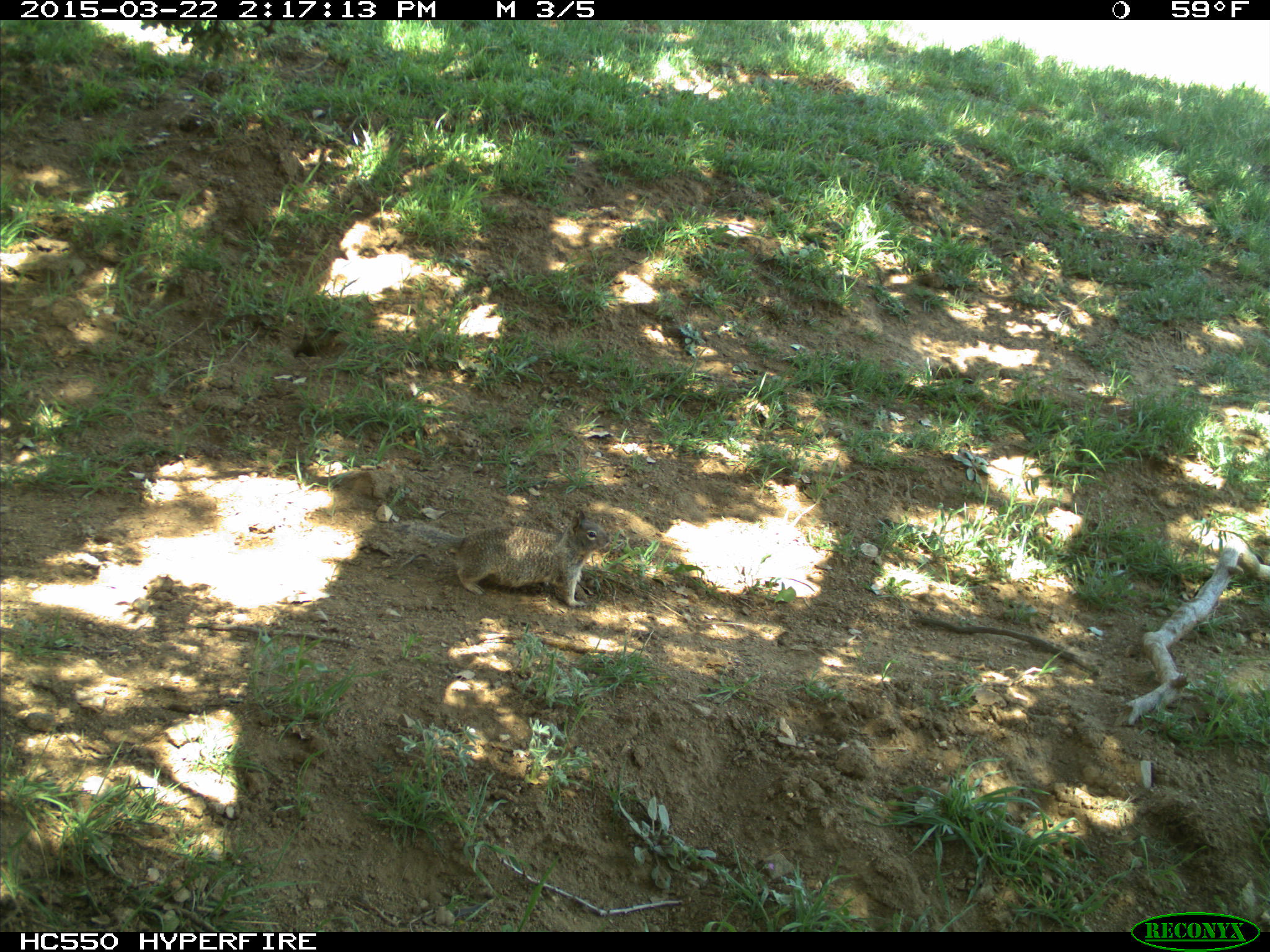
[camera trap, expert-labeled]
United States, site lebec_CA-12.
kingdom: Animalia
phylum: Chordata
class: Mammalia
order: Rodentia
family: Sciuridae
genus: Otospermophilus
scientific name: Otospermophilus beecheyi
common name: california ground squirrel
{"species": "Otospermophilus beecheyi (california ground squirrel)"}